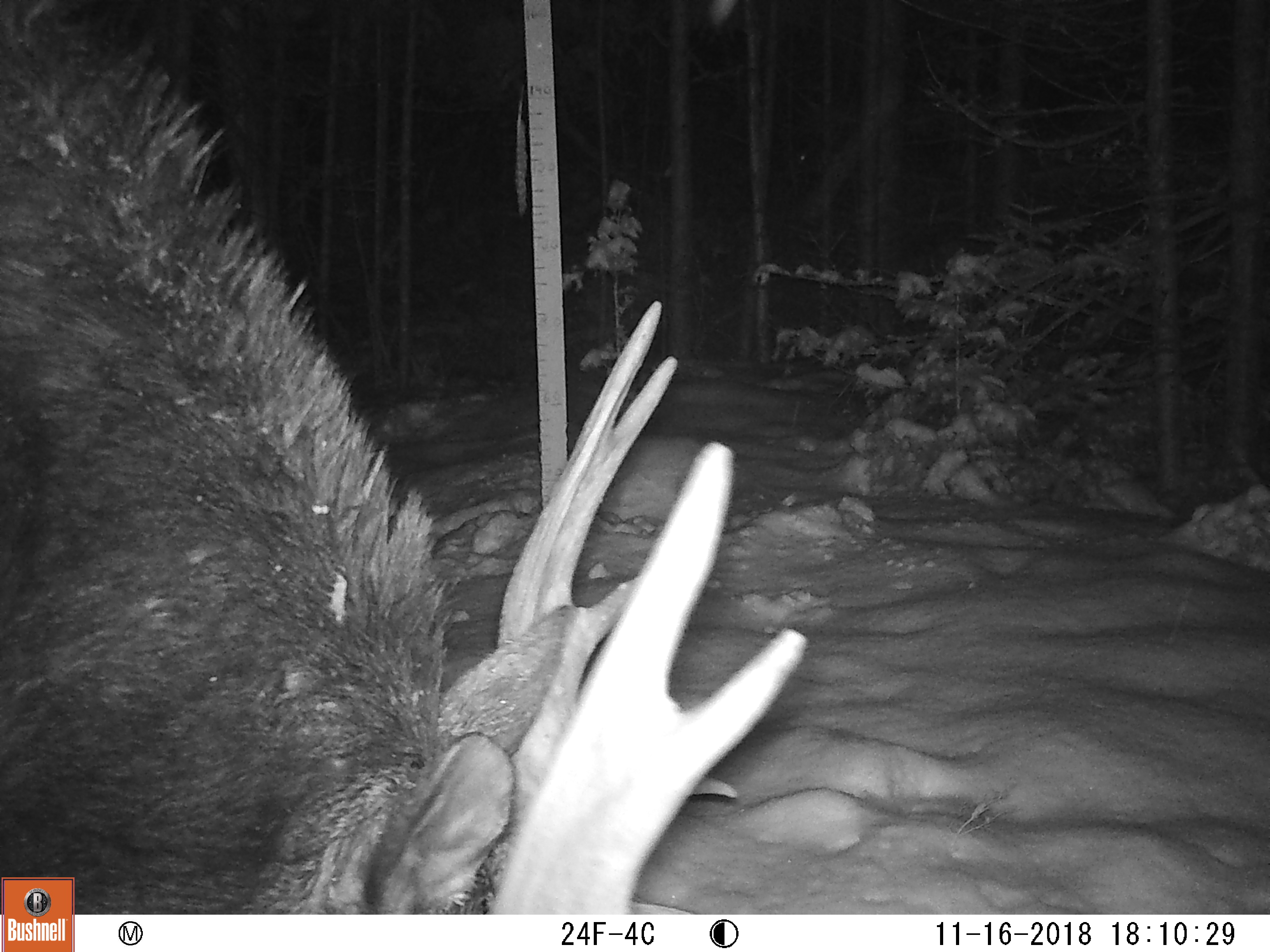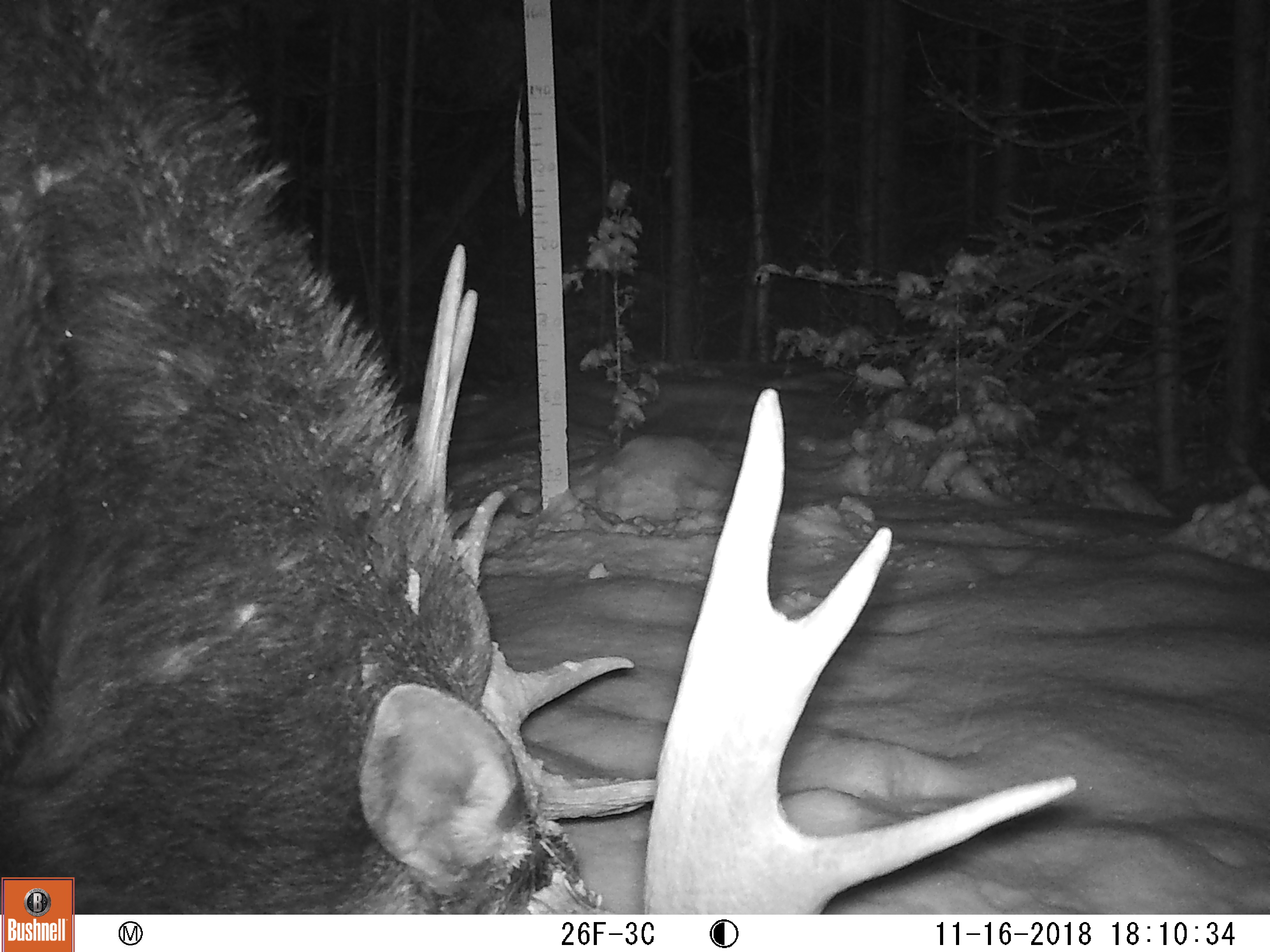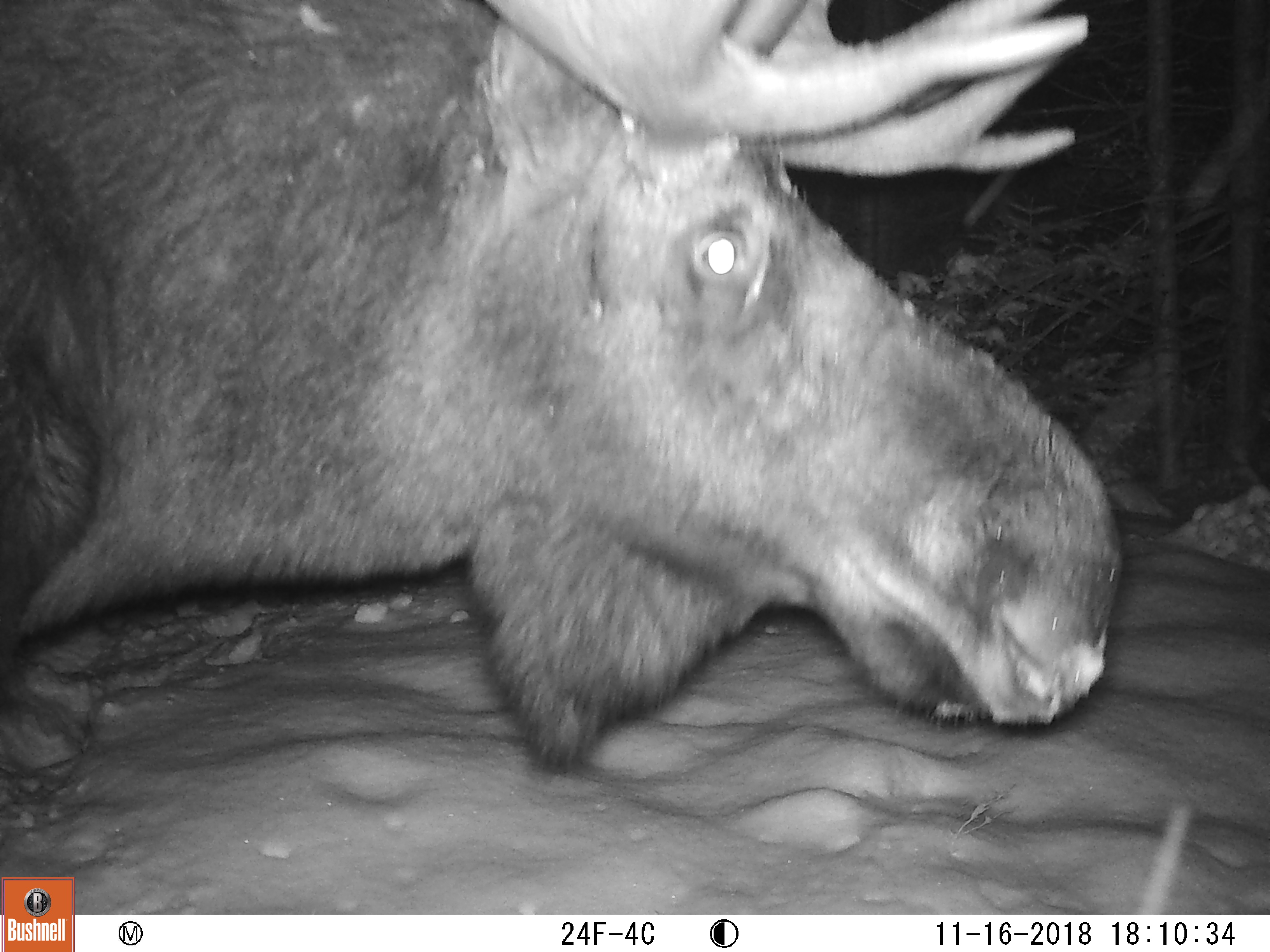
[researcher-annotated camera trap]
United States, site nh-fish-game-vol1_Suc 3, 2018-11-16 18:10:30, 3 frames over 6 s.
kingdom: Animalia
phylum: Chordata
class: Mammalia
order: Artiodactyla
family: Cervidae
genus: Alces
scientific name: Alces alces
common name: moose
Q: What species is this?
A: Moose (Alces alces).